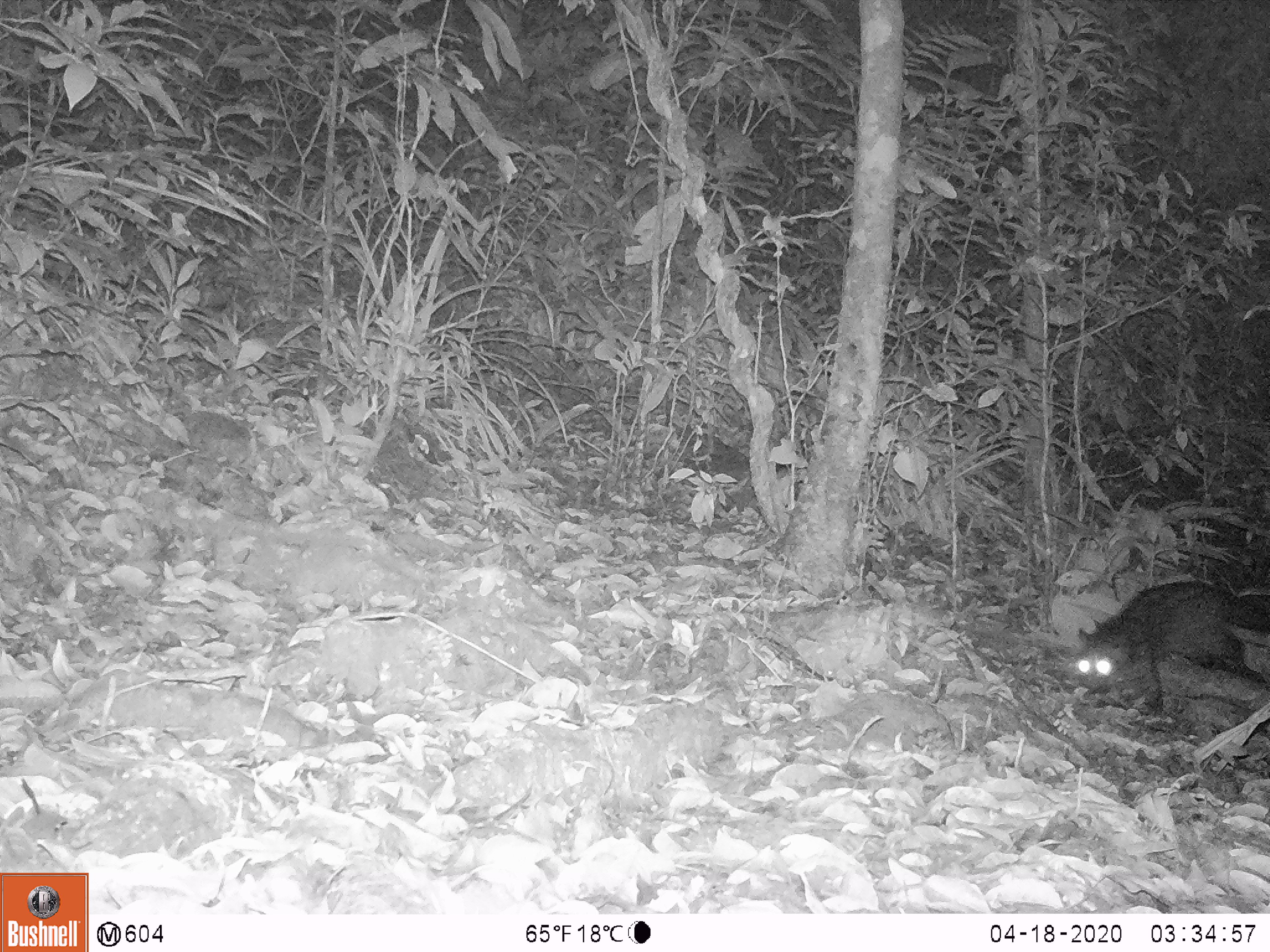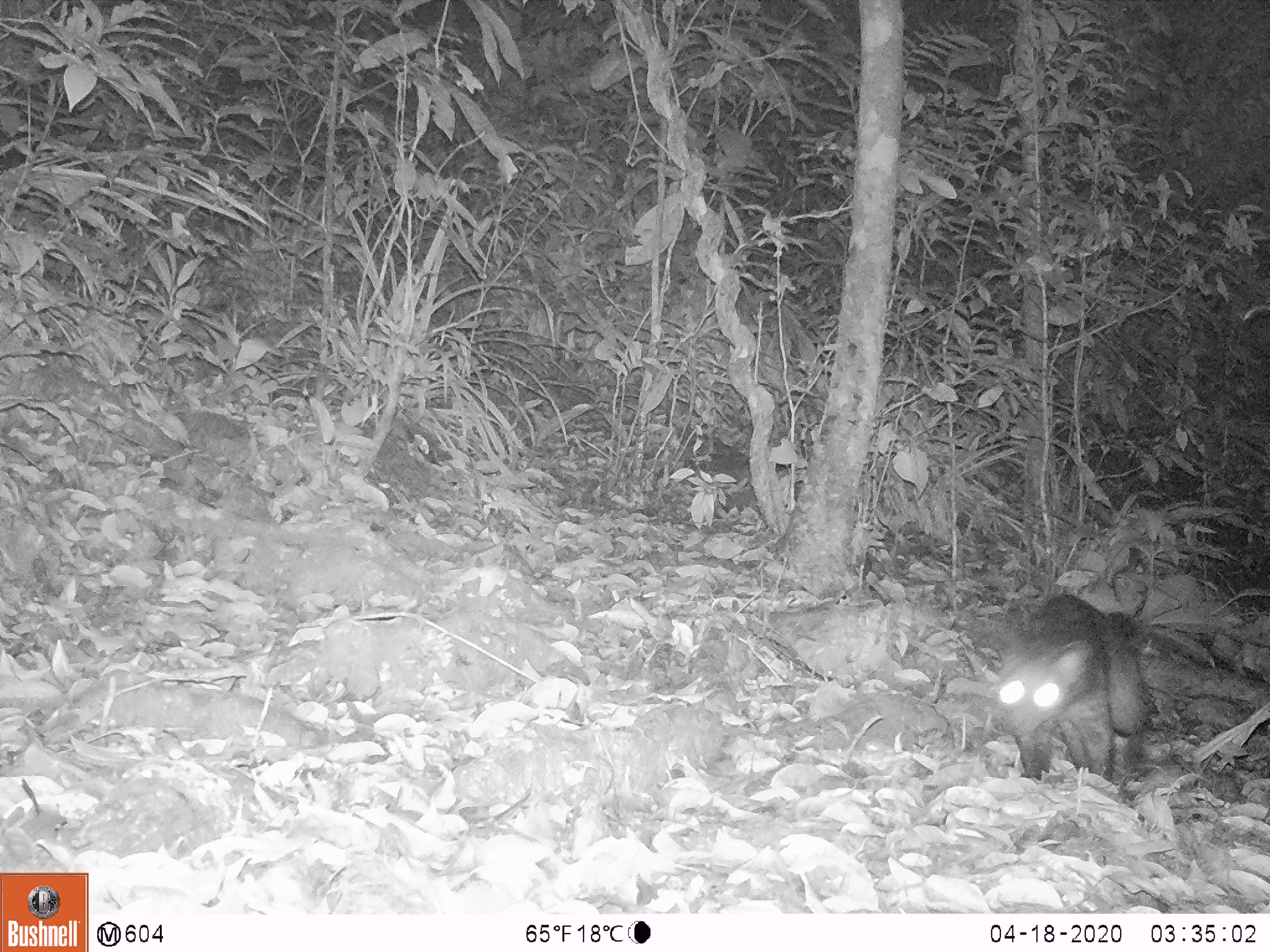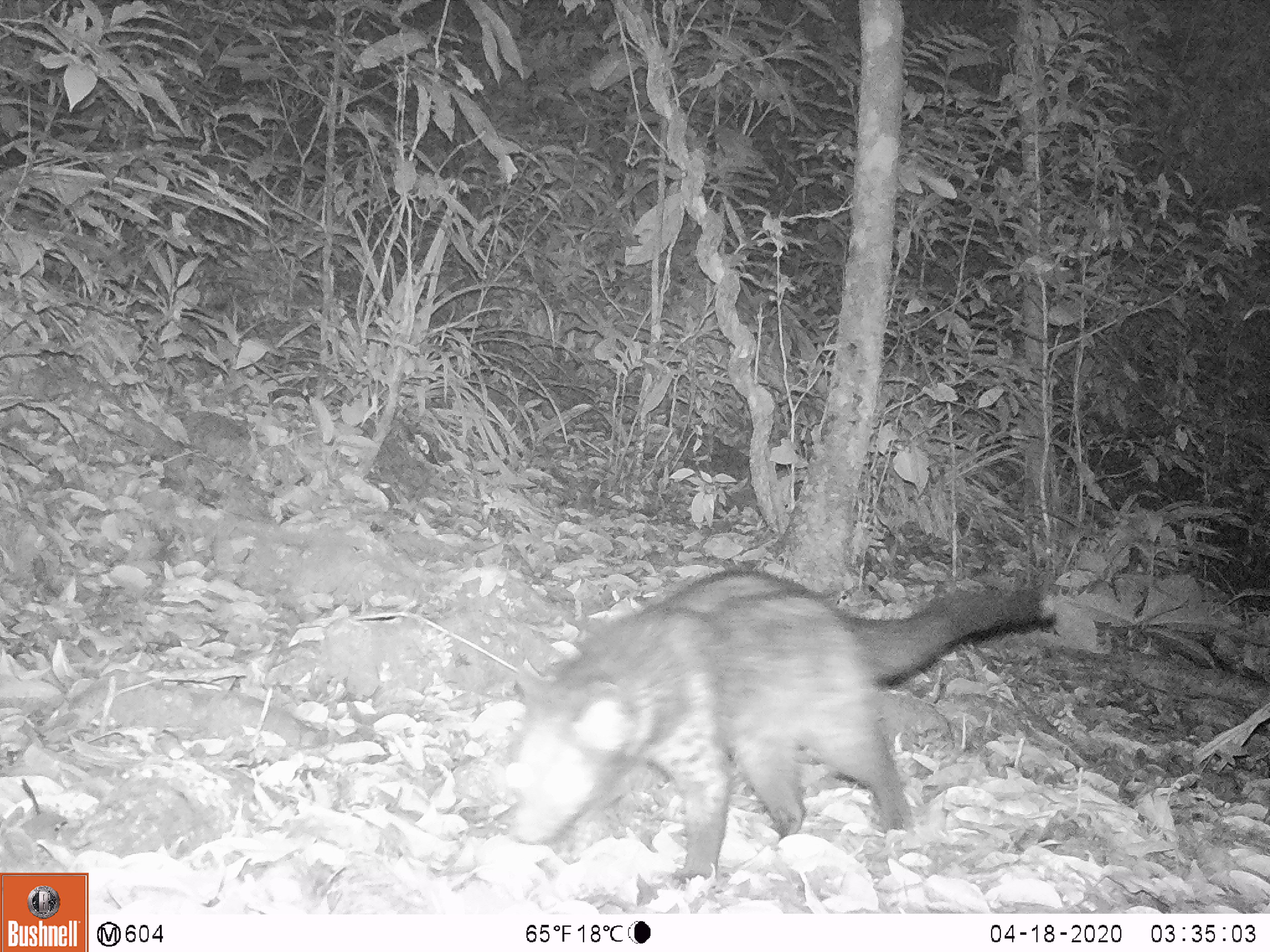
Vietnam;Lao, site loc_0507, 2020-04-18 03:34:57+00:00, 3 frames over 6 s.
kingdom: Animalia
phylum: Chordata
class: Mammalia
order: Carnivora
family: Viverridae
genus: Paradoxurus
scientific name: Paradoxurus hermaphroditus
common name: common palm civet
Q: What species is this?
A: Common palm civet (Paradoxurus hermaphroditus).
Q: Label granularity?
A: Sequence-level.